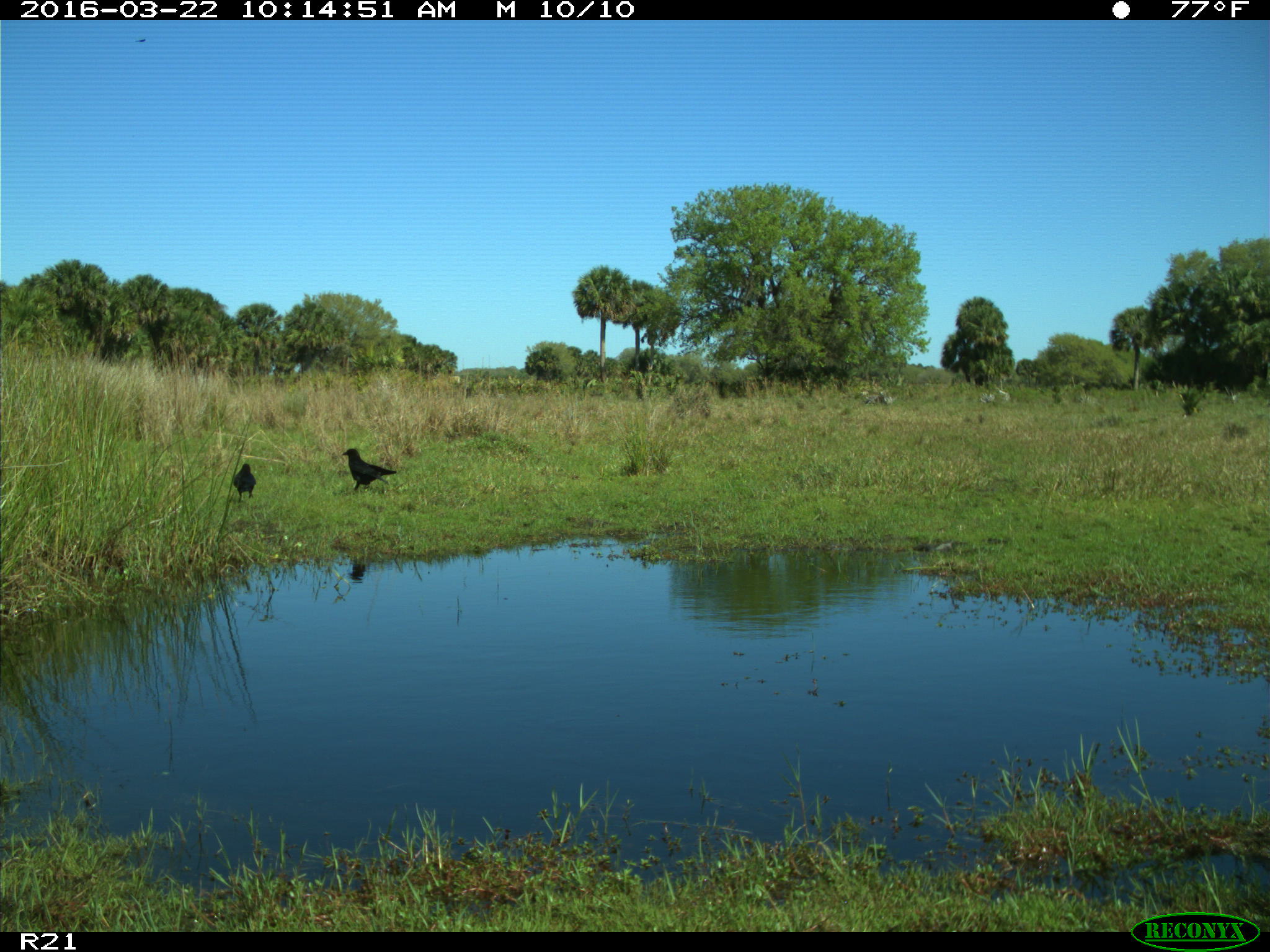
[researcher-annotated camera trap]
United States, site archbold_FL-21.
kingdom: Animalia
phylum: Chordata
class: Aves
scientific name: Aves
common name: birds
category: unidentified bird